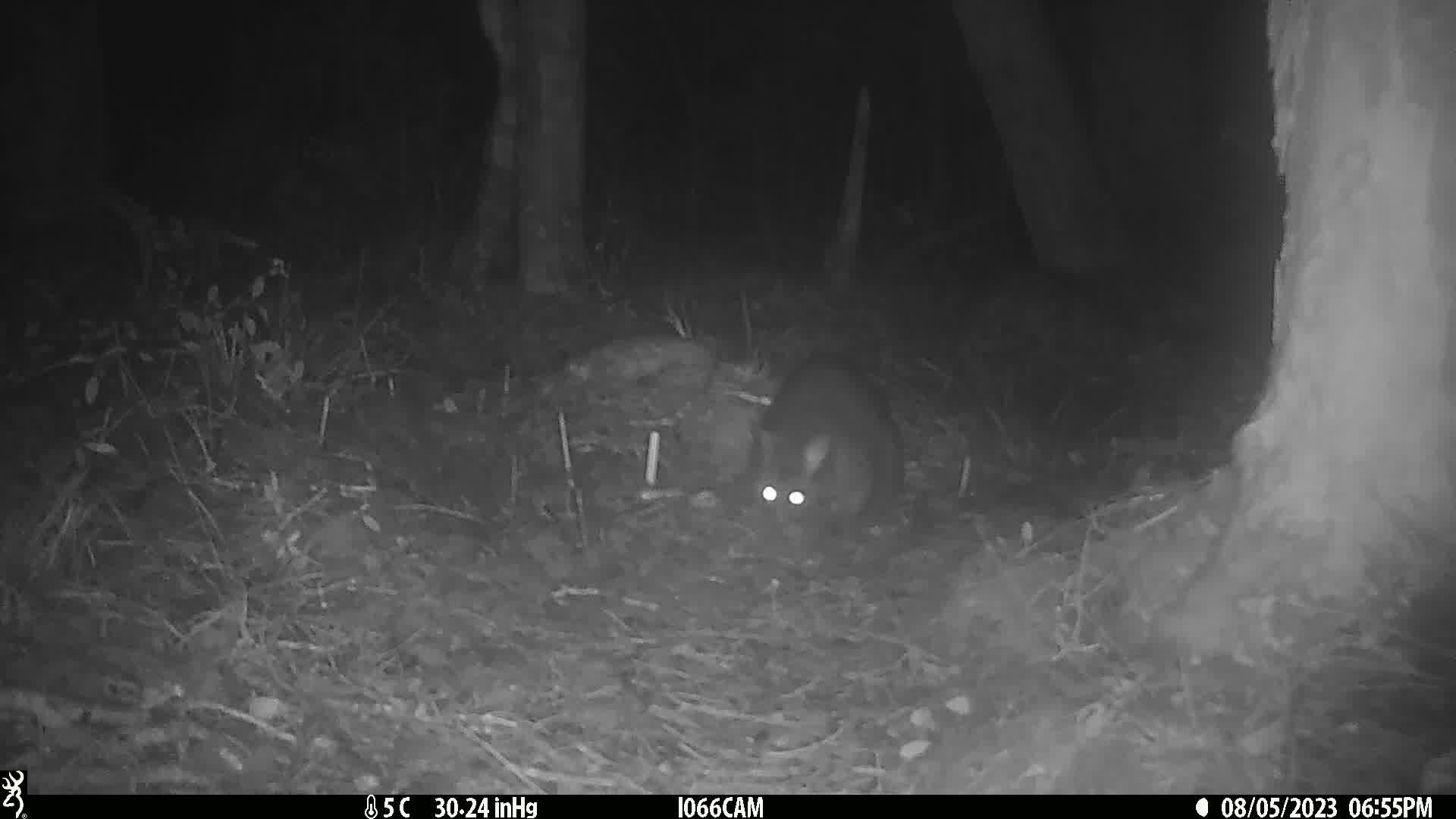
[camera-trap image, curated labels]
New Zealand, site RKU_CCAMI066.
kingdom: Animalia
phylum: Chordata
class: Mammalia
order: Diprotodontia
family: Phalangeridae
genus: Trichosurus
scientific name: Trichosurus vulpecula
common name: common brushtail possum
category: possum